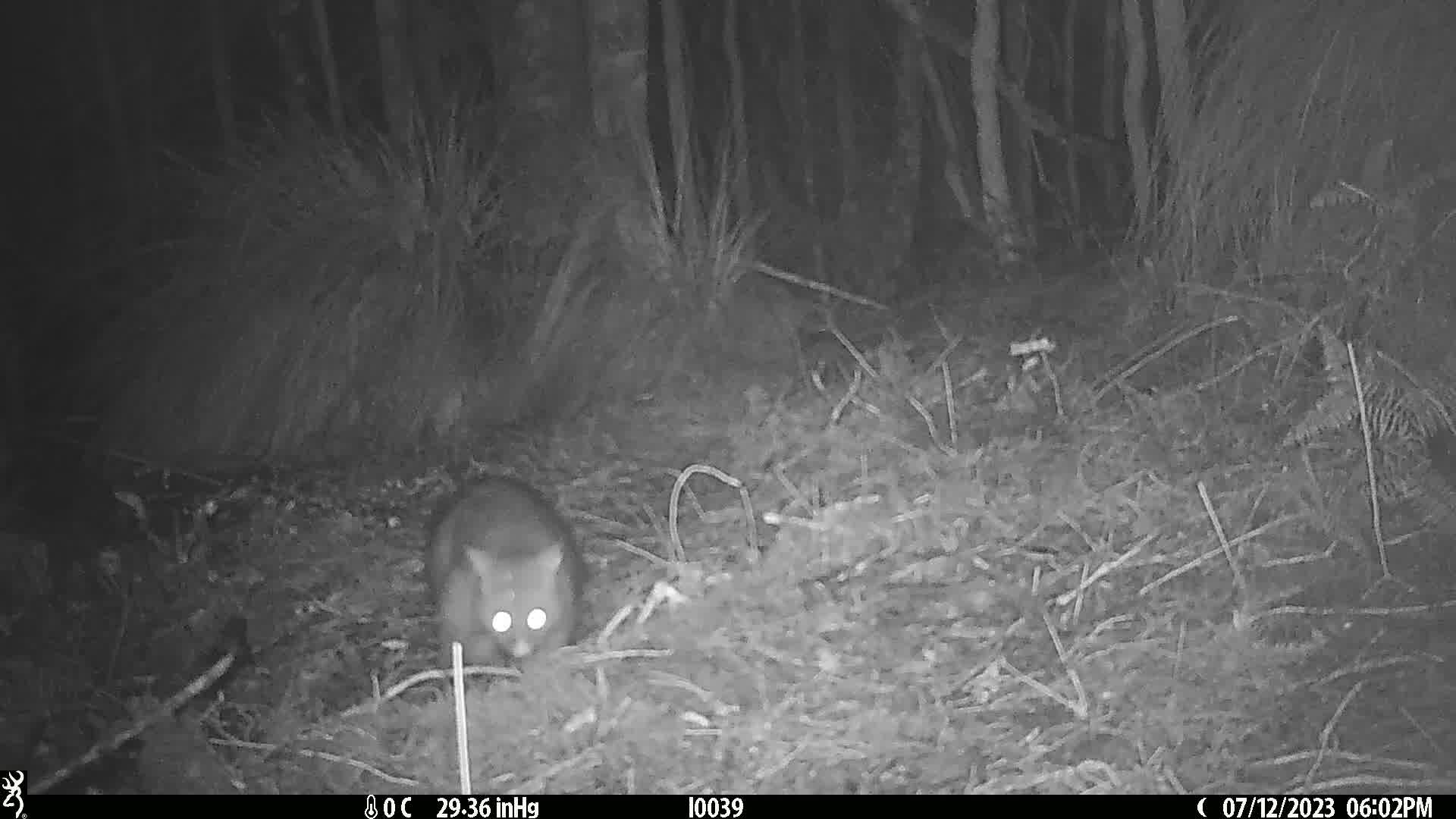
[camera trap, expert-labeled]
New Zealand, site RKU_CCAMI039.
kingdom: Animalia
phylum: Chordata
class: Mammalia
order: Diprotodontia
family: Phalangeridae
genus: Trichosurus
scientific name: Trichosurus vulpecula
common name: common brushtail possum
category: possum